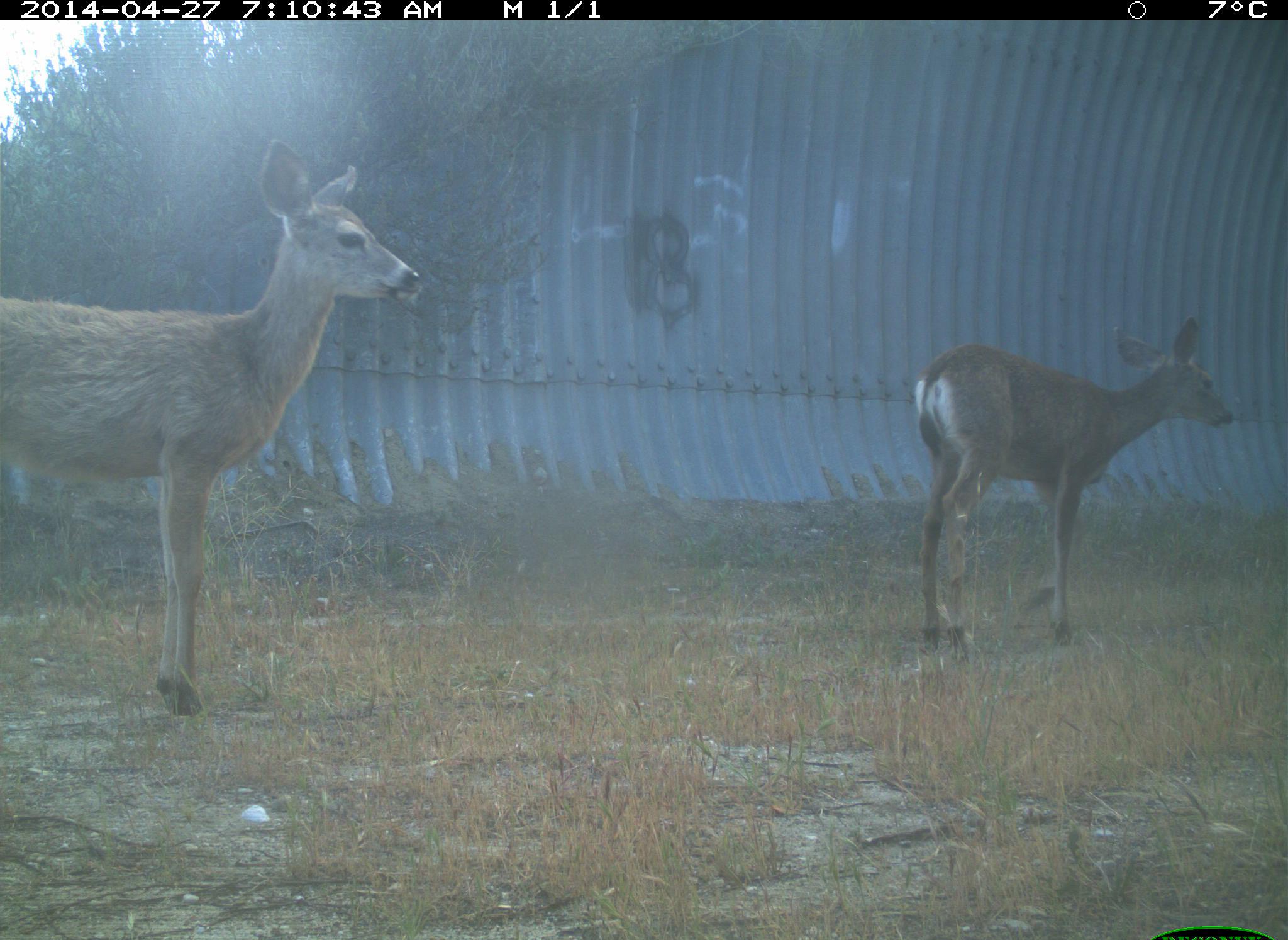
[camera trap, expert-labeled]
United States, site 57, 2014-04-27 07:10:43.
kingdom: Animalia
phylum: Chordata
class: Mammalia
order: Artiodactyla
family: Cervidae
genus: Odocoileus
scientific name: Odocoileus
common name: deer